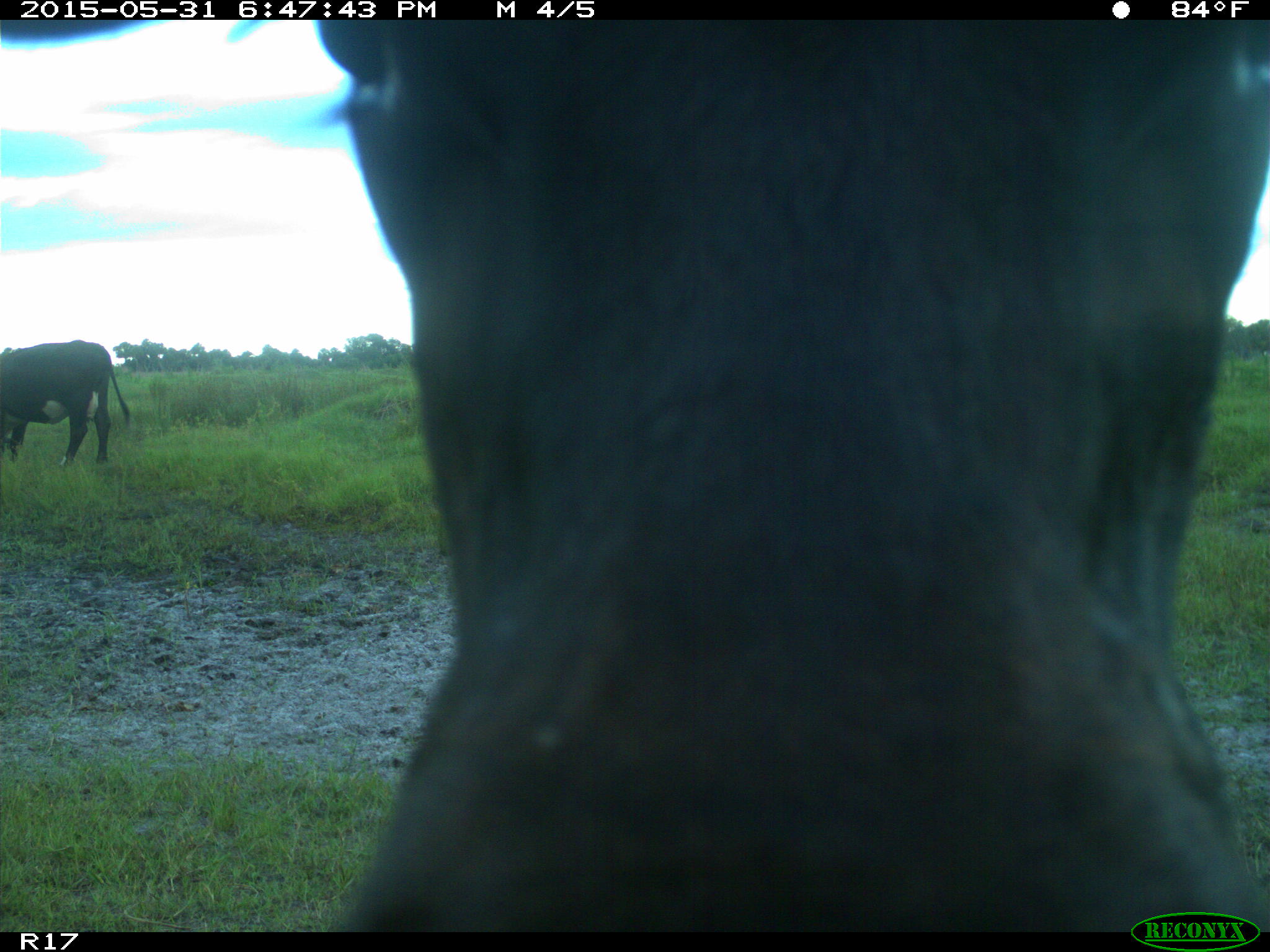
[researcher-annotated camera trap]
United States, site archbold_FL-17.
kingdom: Animalia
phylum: Chordata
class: Mammalia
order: Artiodactyla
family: Bovidae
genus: Bos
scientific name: Bos taurus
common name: domestic cow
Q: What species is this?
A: Bos taurus (domestic cow).